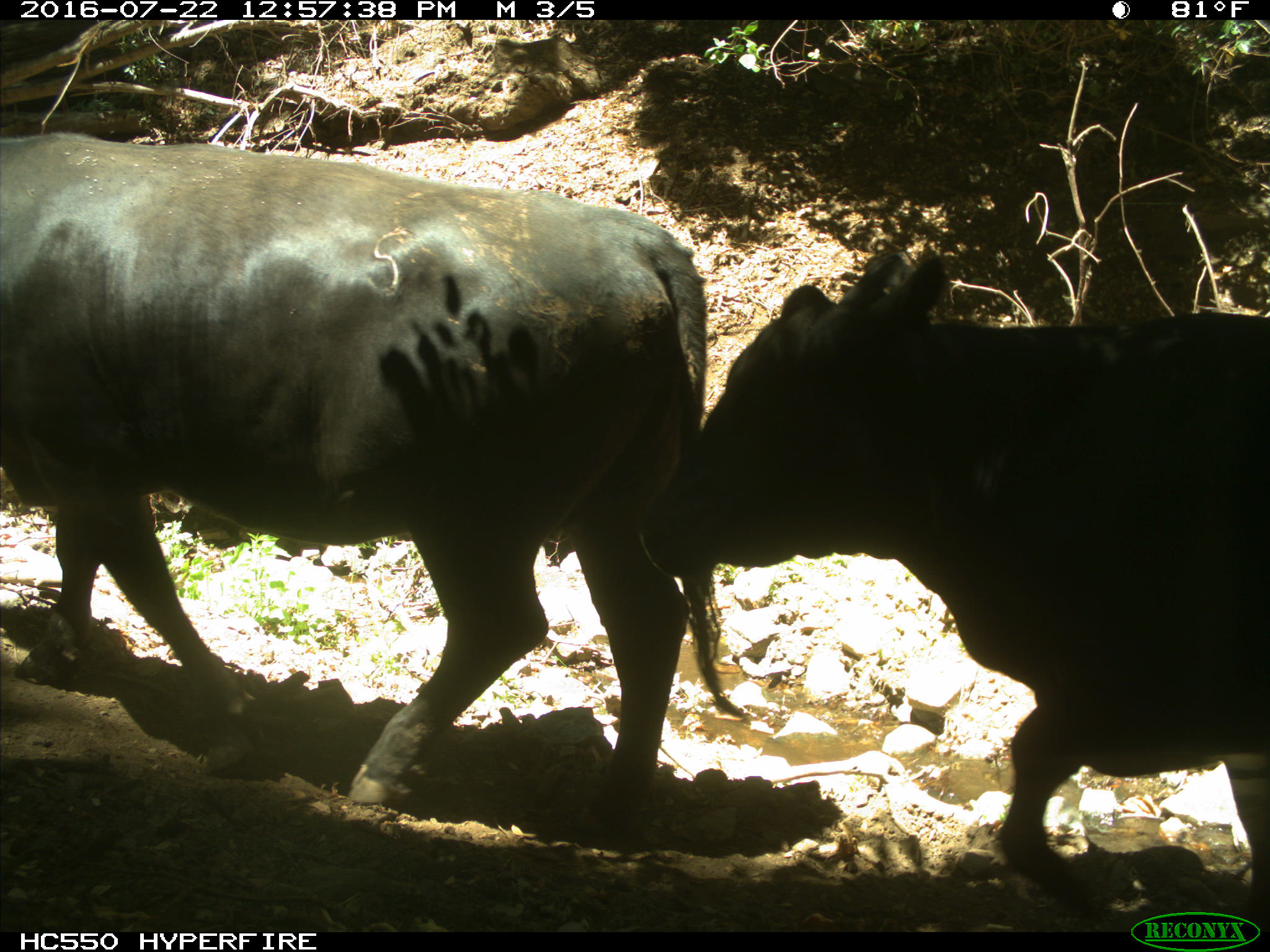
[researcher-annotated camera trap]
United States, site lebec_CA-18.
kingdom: Animalia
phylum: Chordata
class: Mammalia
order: Artiodactyla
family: Bovidae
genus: Bos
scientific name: Bos taurus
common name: domestic cow